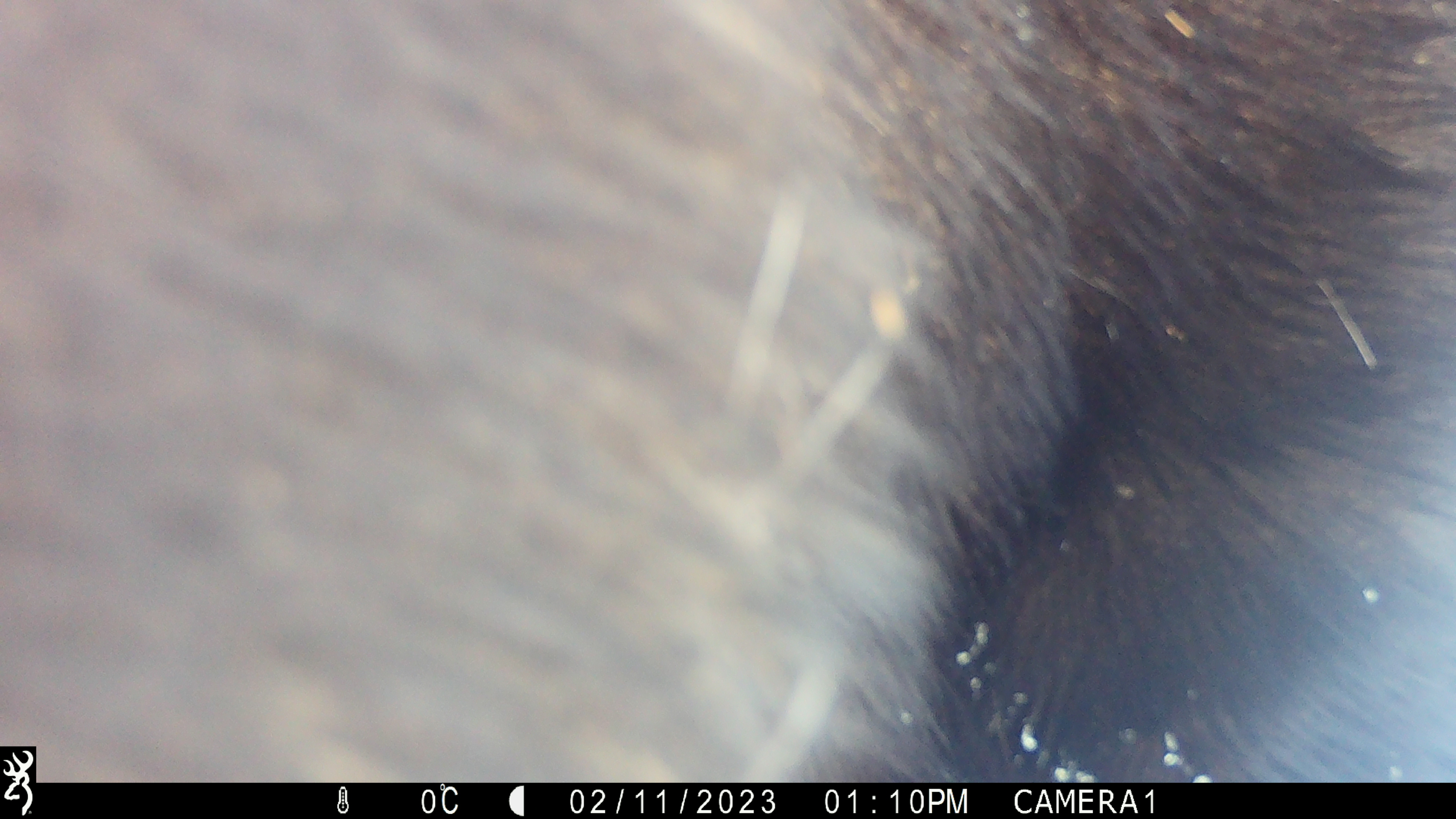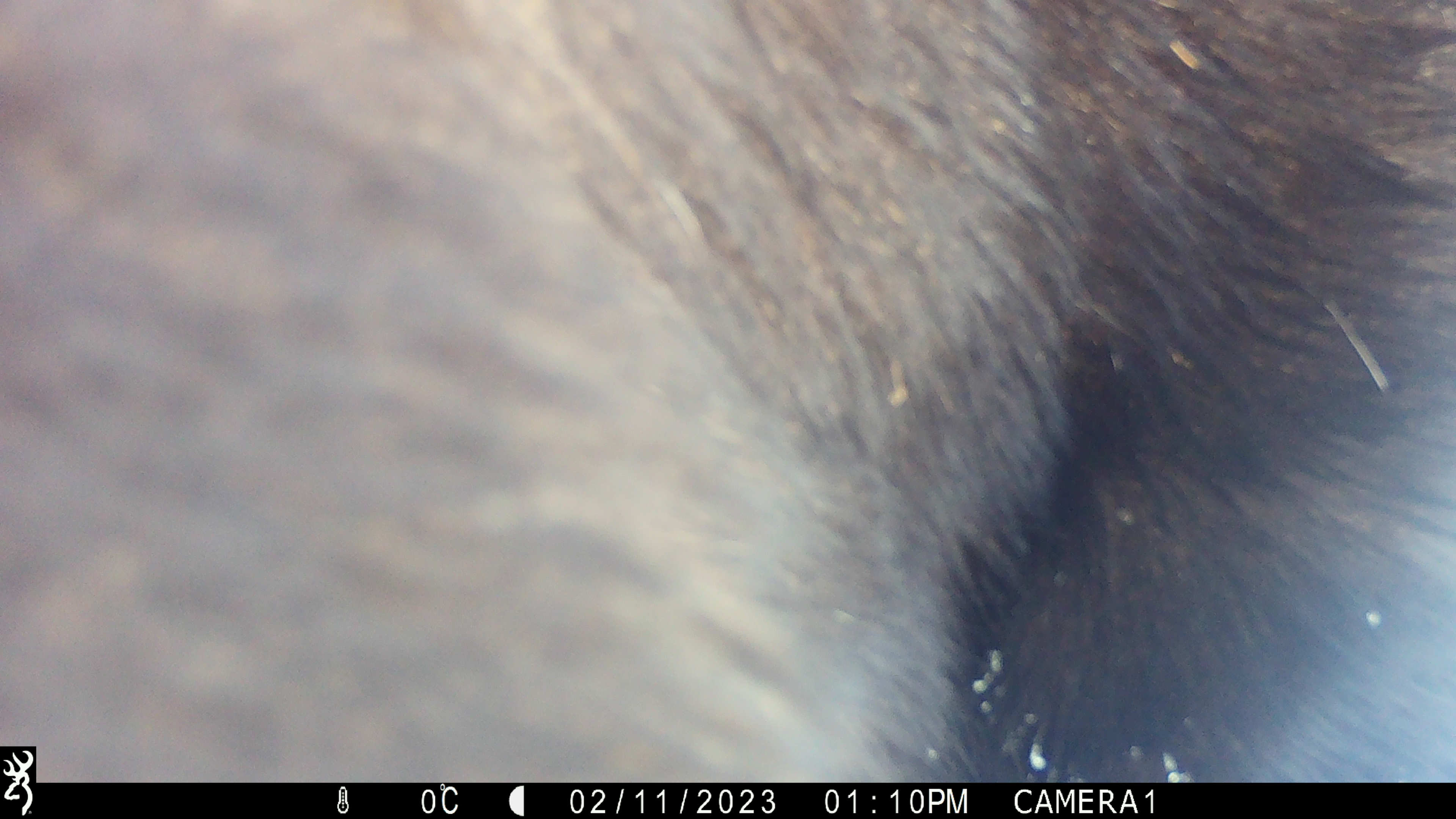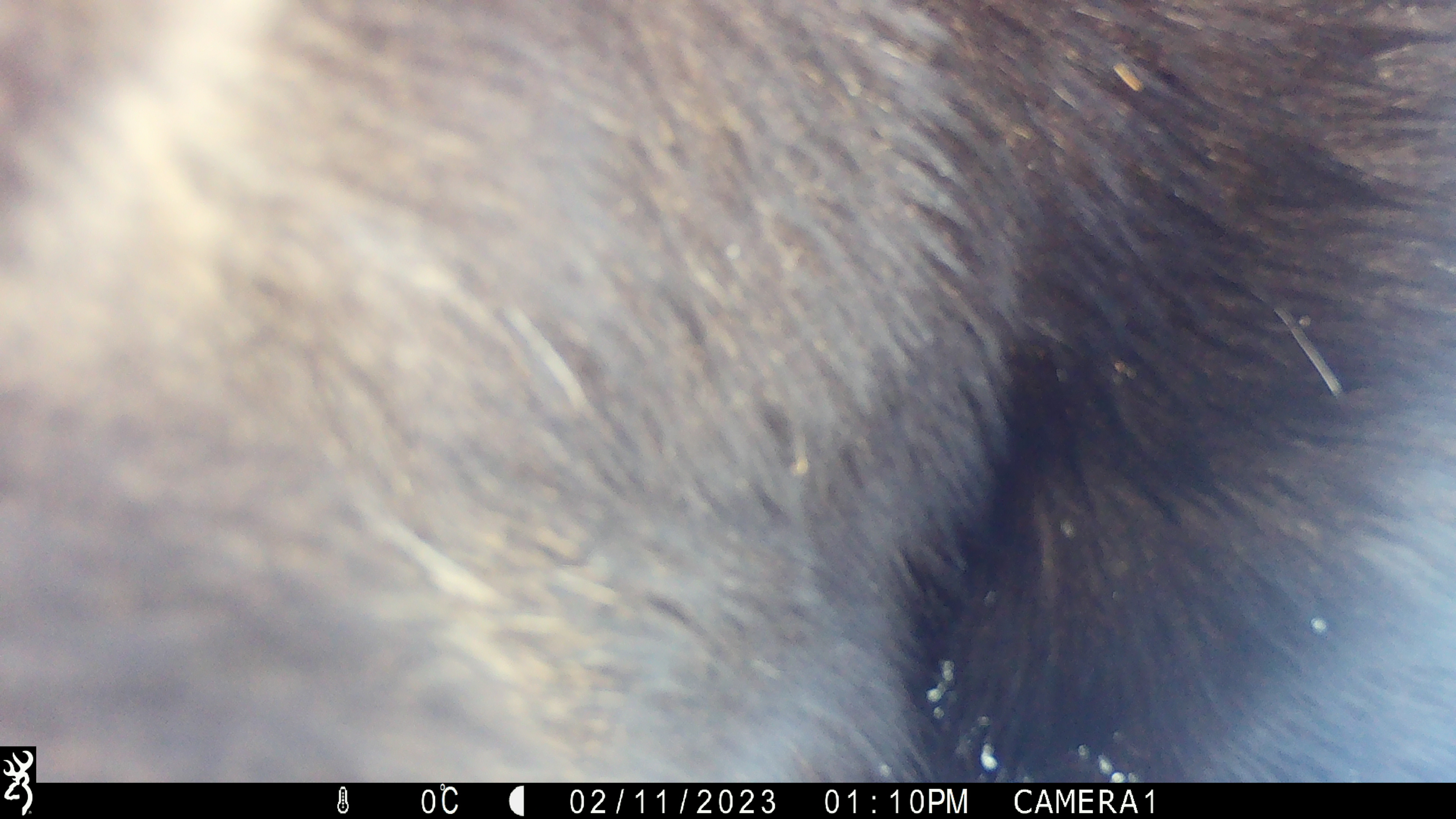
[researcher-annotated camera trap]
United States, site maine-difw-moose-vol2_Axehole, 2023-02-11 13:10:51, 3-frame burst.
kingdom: Animalia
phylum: Chordata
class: Mammalia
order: Artiodactyla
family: Cervidae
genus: Alces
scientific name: Alces alces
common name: moose